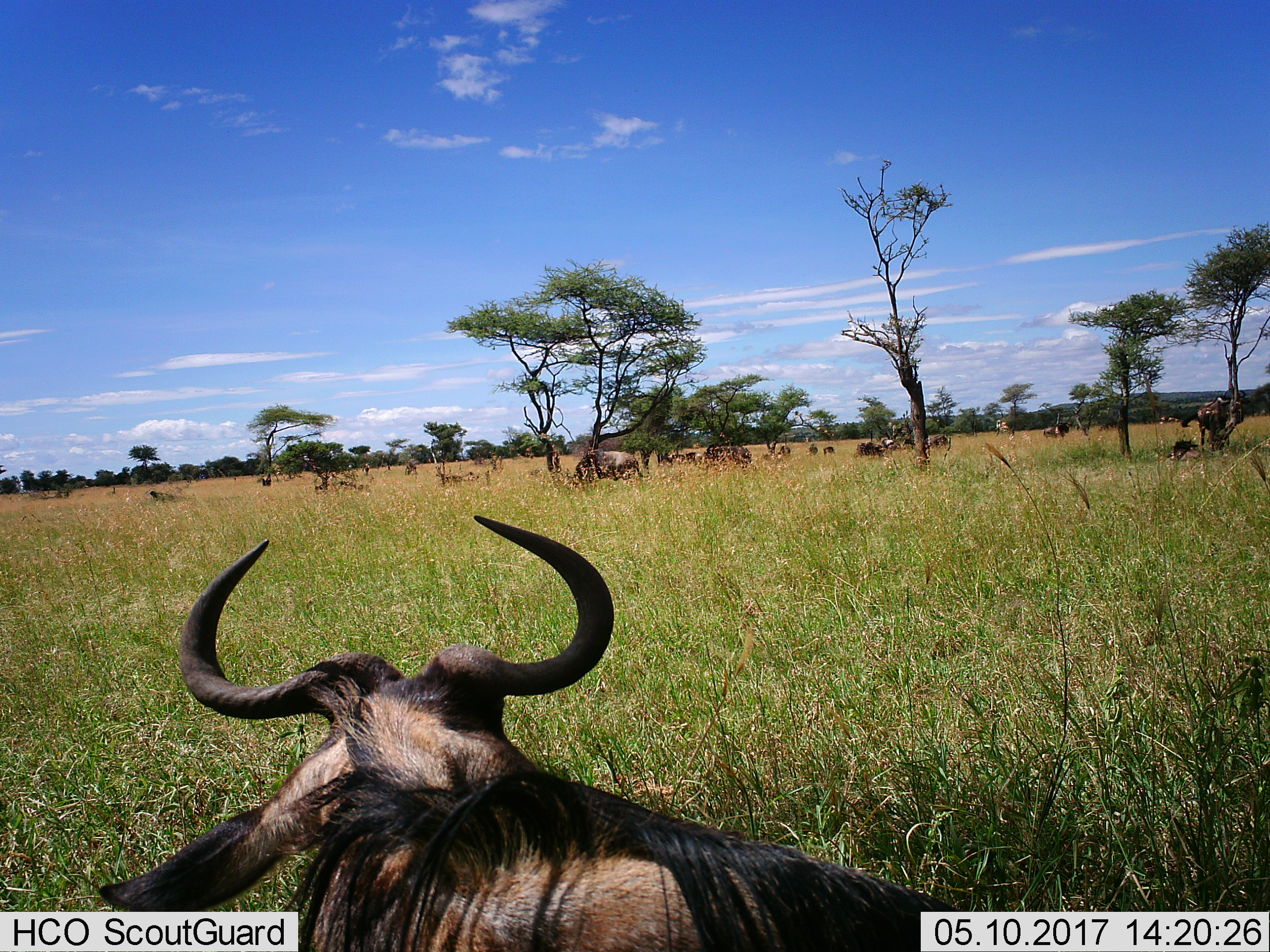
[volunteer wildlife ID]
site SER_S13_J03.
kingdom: Animalia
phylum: Chordata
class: Mammalia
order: Artiodactyla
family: Bovidae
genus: Connochaetes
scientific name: Connochaetes taurinus taurinus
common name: blue wildebeest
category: wildebeestblue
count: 11-50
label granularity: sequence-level